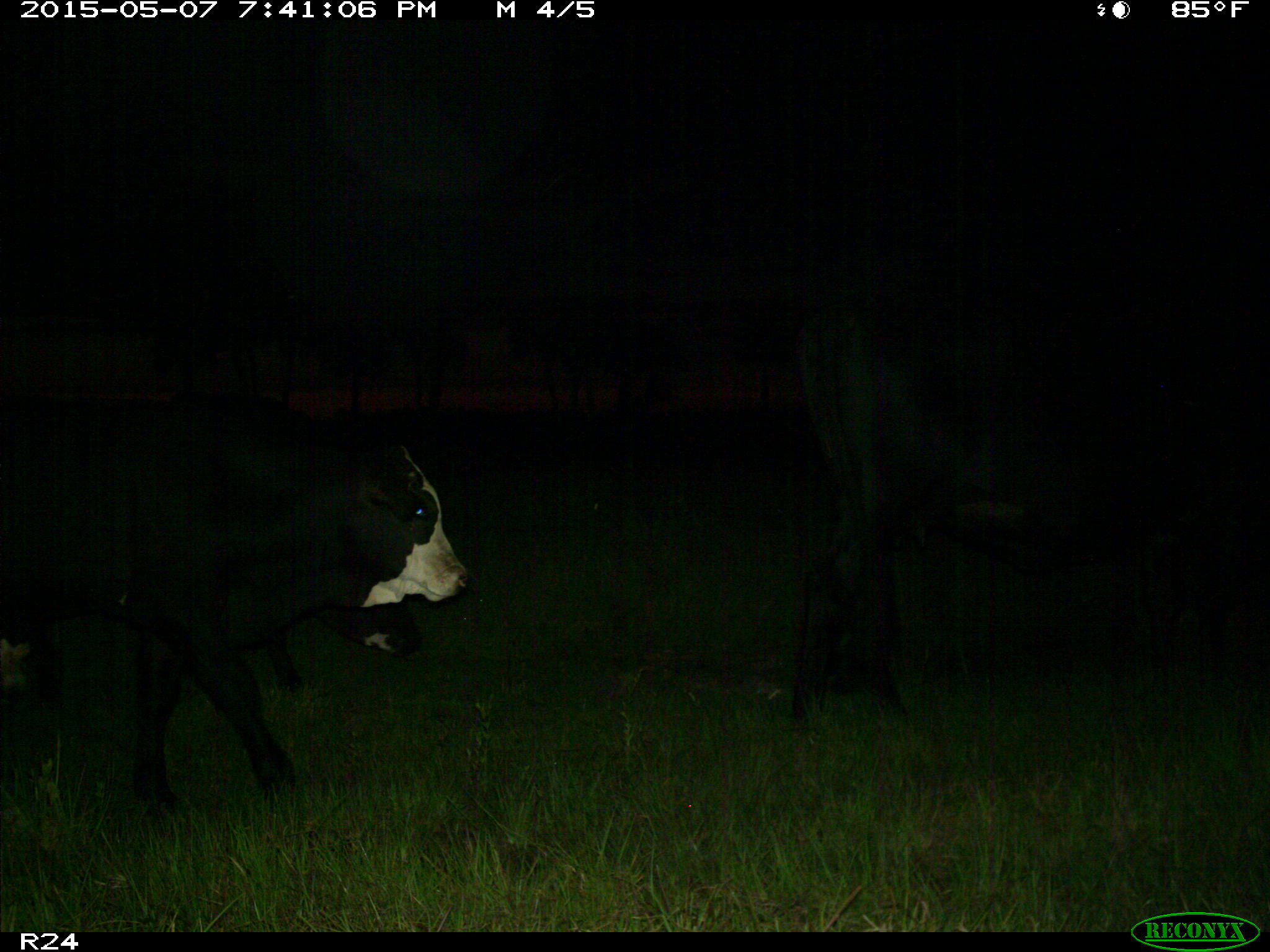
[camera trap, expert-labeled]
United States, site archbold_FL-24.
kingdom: Animalia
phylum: Chordata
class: Mammalia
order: Artiodactyla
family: Bovidae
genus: Bos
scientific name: Bos taurus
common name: domestic cow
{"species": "Bos taurus (domestic cow)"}